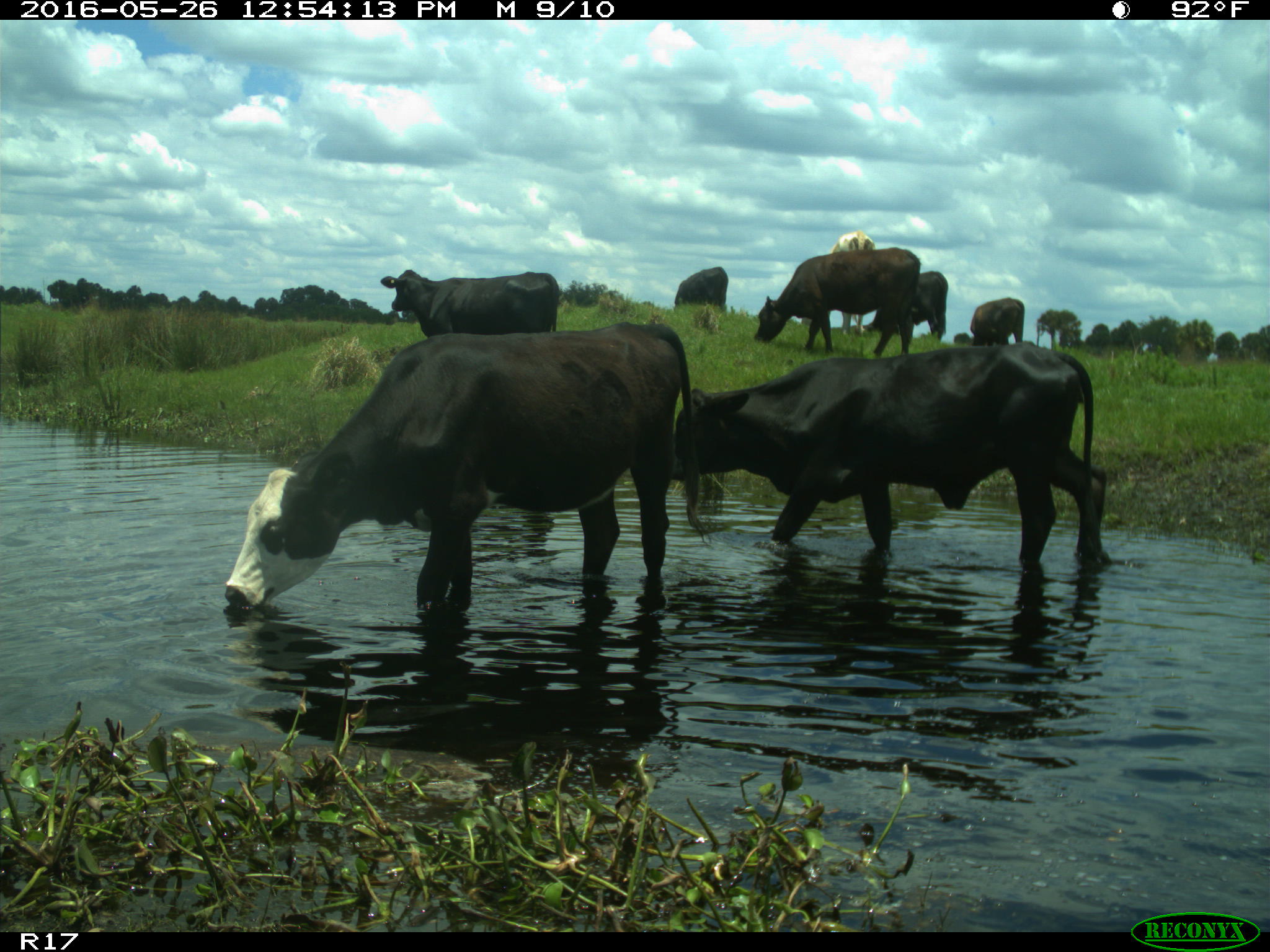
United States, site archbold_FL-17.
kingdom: Animalia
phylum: Chordata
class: Mammalia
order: Artiodactyla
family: Bovidae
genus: Bos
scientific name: Bos taurus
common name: domestic cow